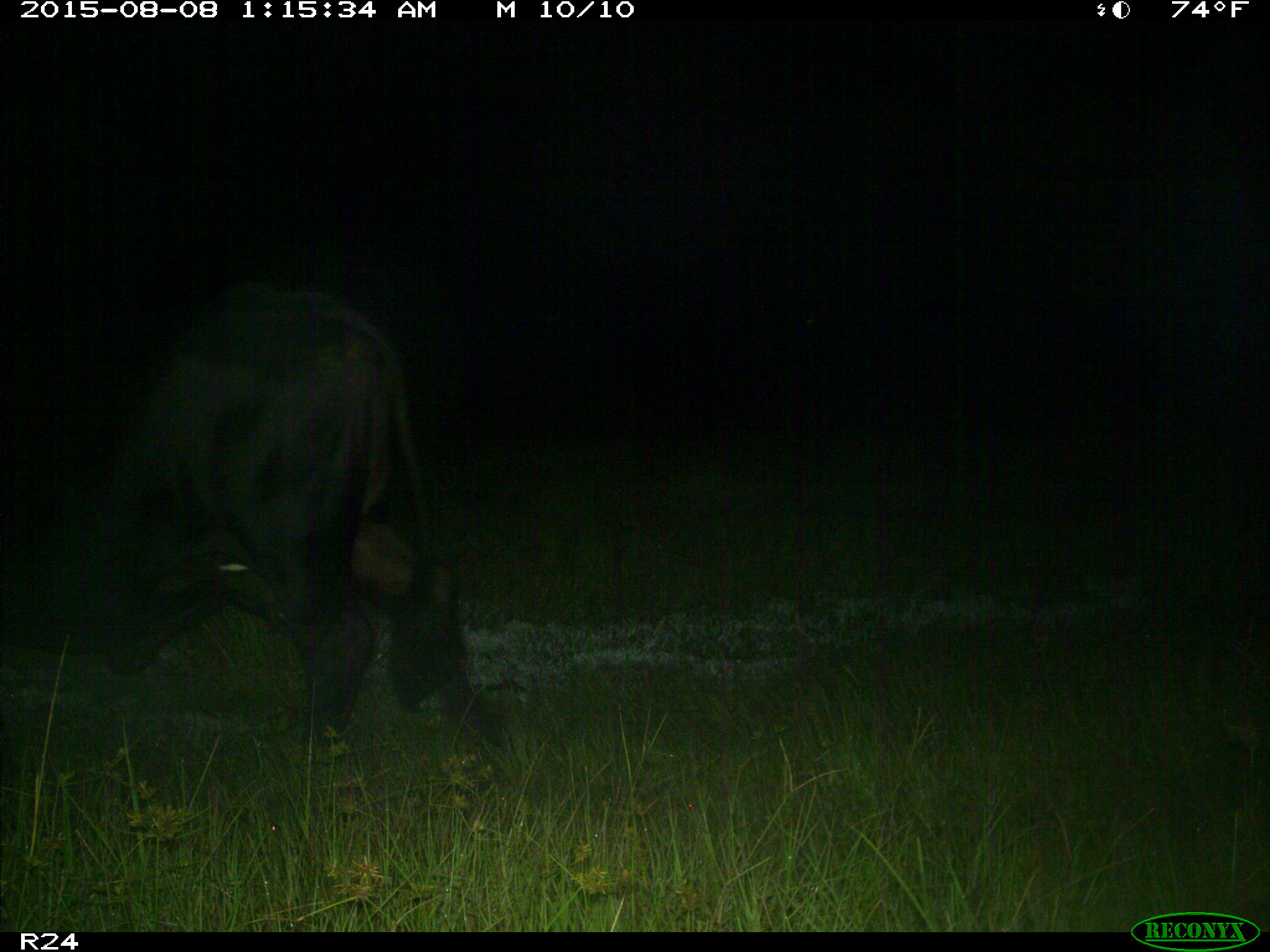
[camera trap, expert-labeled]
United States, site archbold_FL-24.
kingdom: Animalia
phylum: Chordata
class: Mammalia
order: Artiodactyla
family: Bovidae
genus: Bos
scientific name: Bos taurus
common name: domestic cow